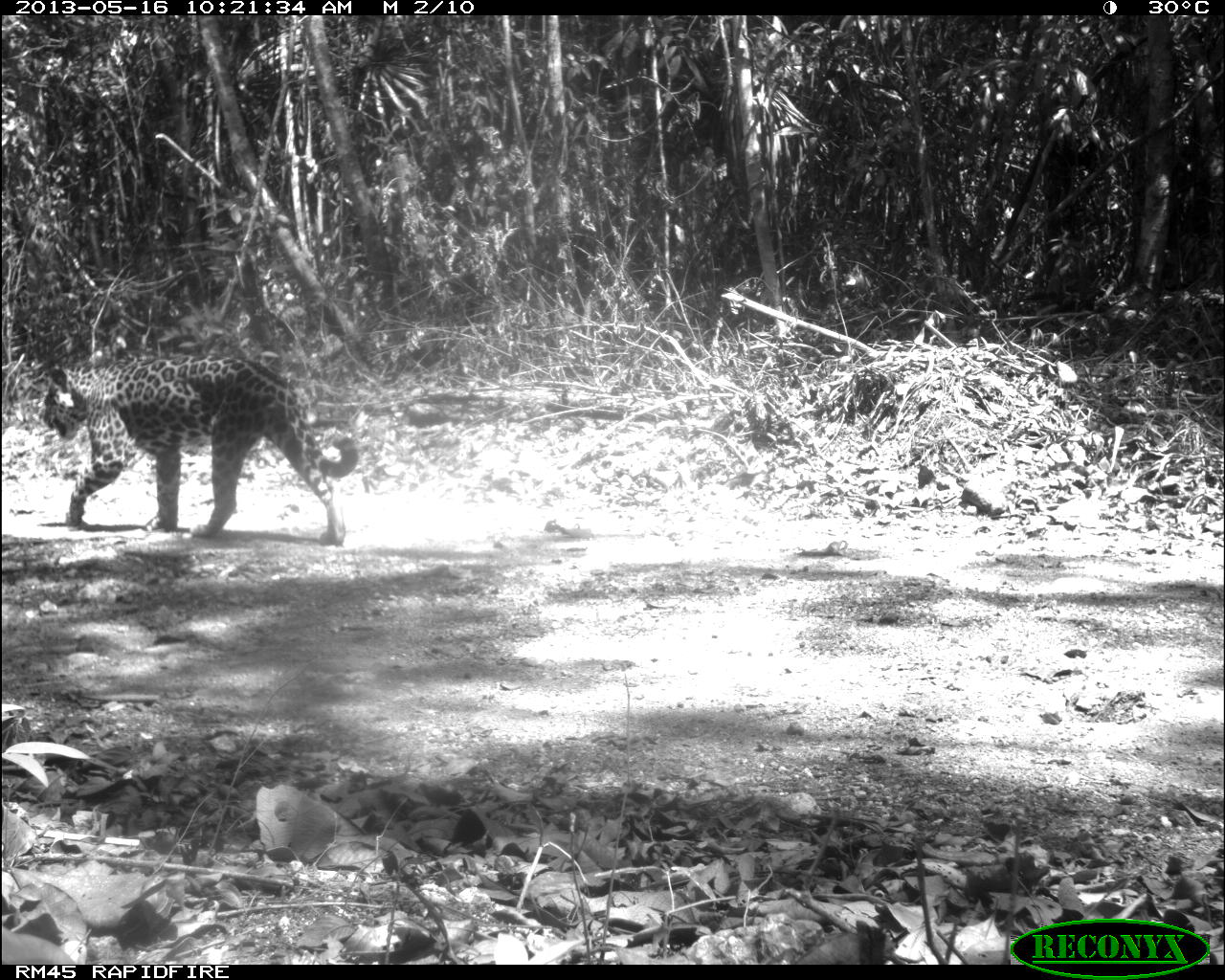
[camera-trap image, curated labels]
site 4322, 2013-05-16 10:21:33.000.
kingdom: Animalia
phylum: Chordata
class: Mammalia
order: Carnivora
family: Felidae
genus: Panthera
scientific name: Panthera onca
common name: jaguar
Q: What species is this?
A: Panthera onca (jaguar).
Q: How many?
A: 1.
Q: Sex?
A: Female.